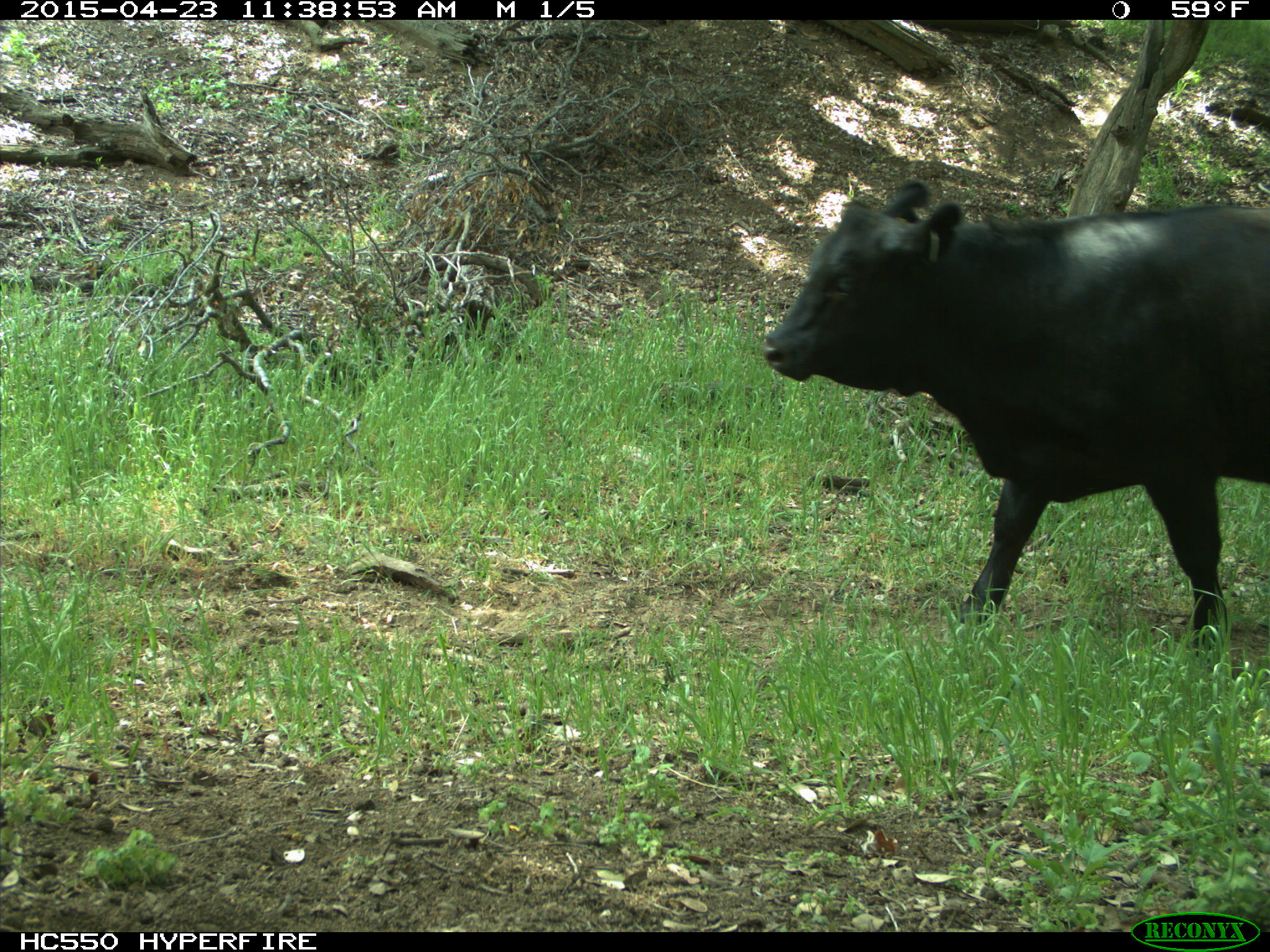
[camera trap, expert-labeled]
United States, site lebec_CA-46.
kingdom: Animalia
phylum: Chordata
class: Mammalia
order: Artiodactyla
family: Bovidae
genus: Bos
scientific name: Bos taurus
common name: domestic cow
Bos taurus (domestic cow).